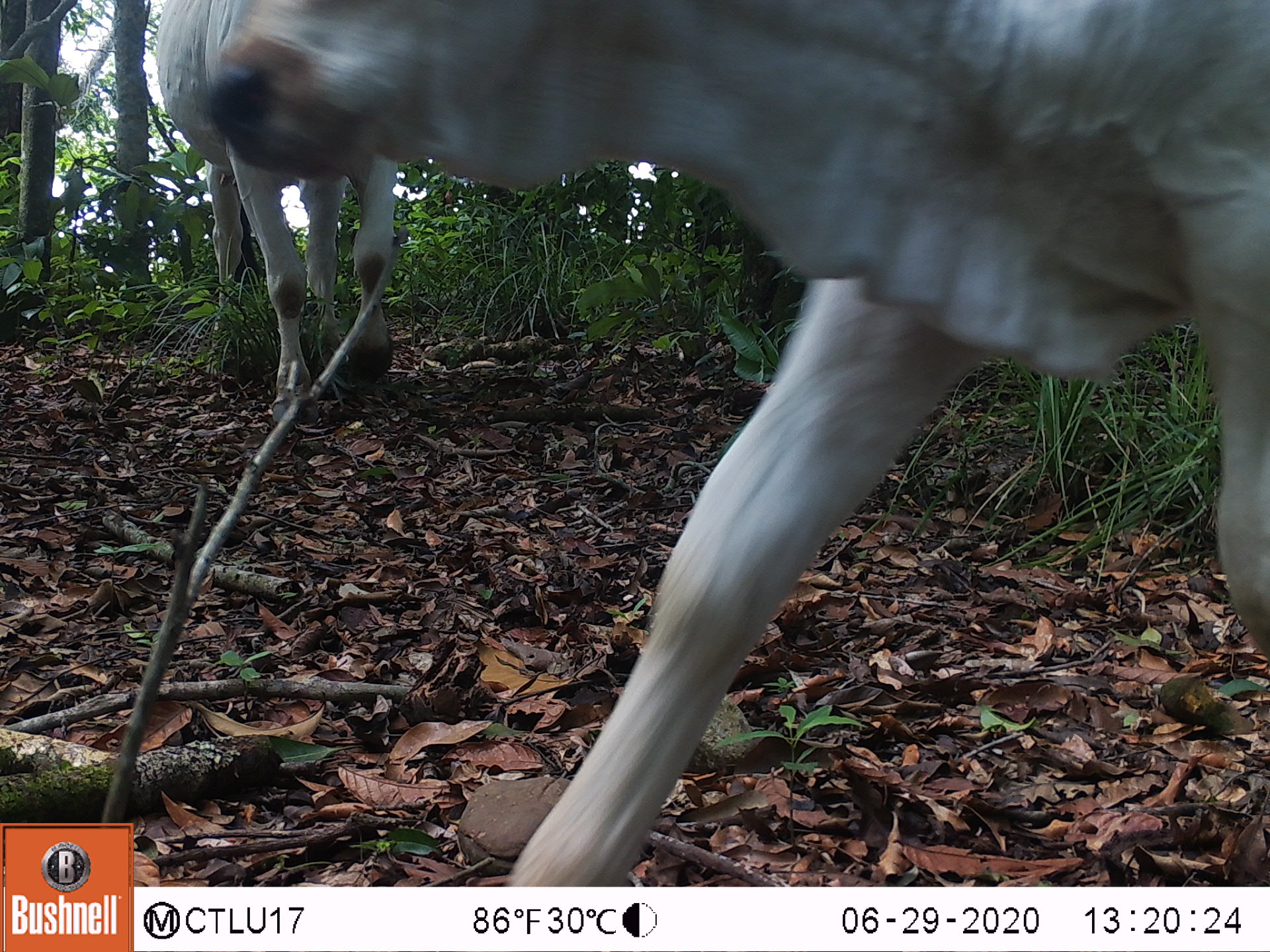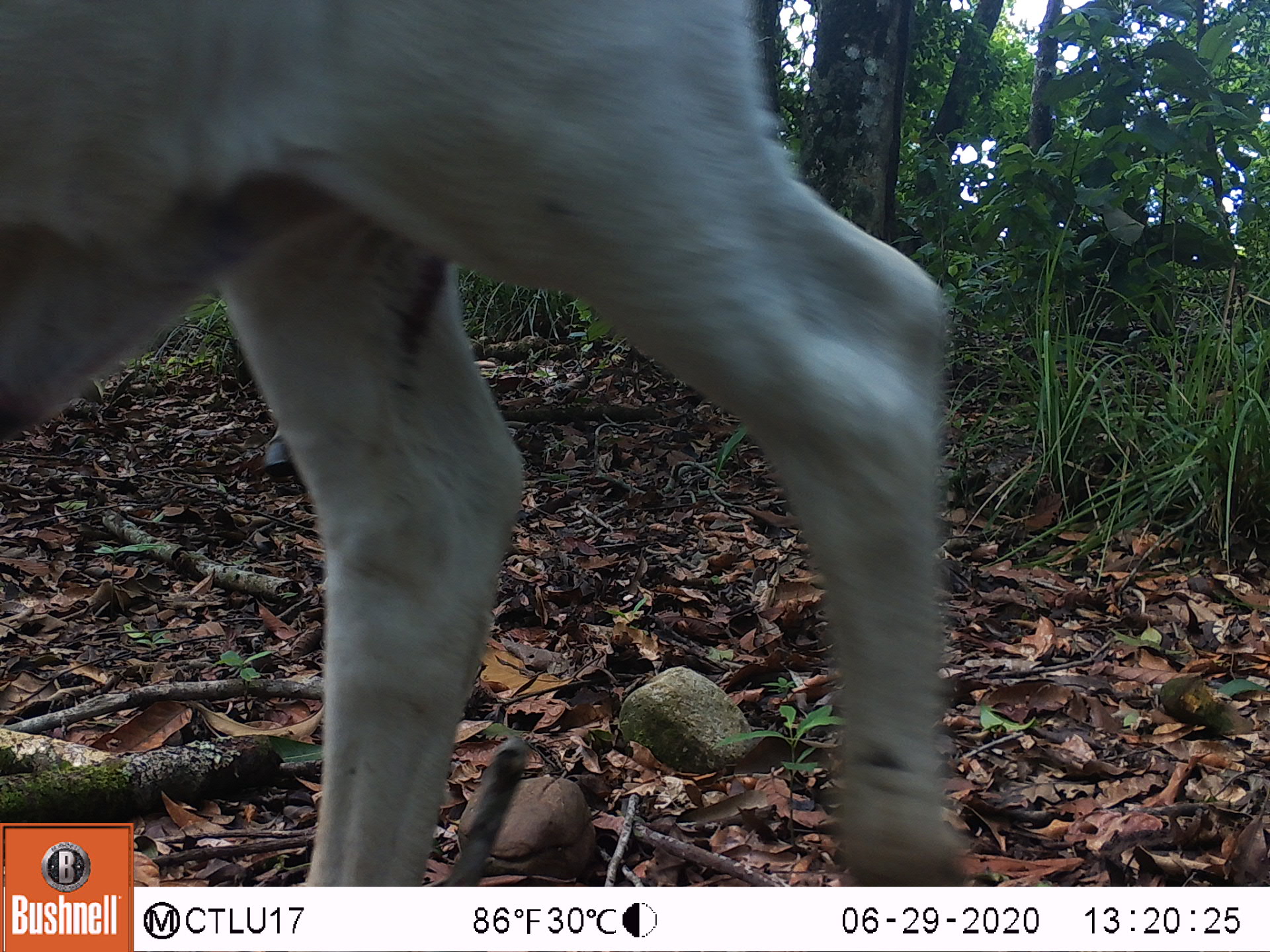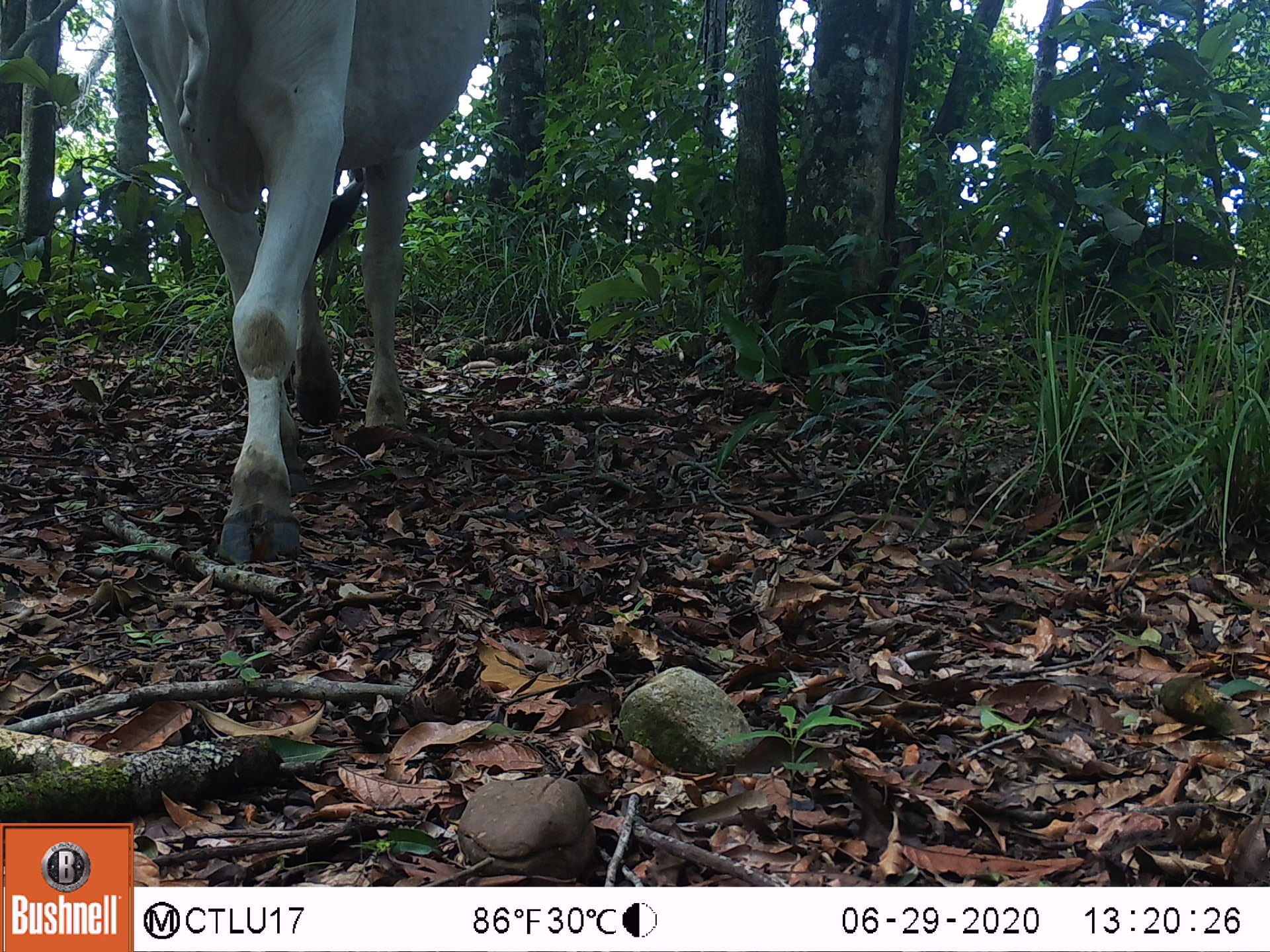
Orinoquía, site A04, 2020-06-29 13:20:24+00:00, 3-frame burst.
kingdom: Animalia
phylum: Chordata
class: Mammalia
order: Artiodactyla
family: Bovidae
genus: Bos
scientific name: Bos taurus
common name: cow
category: cattle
Cattle (cow) (Bos taurus).